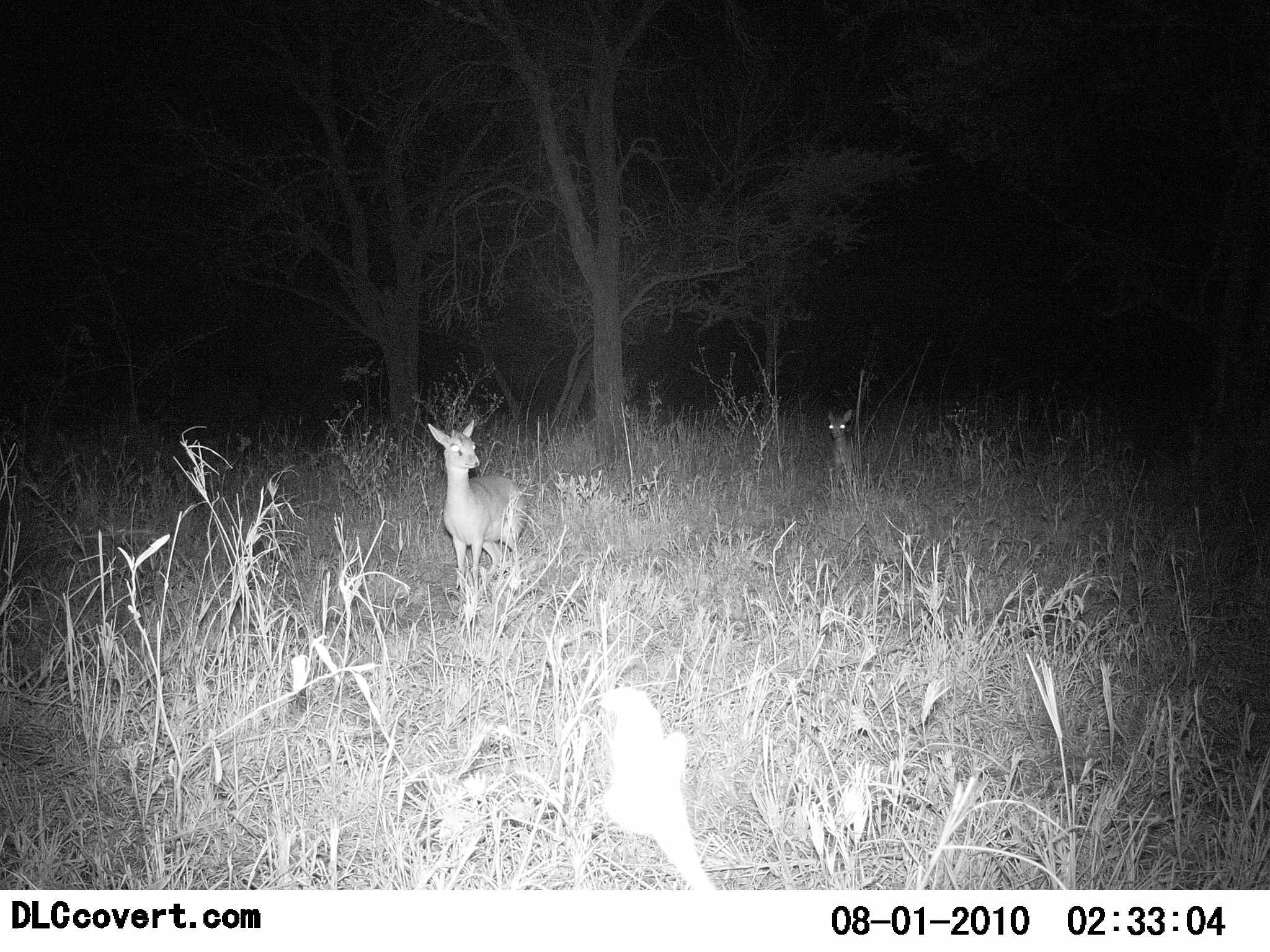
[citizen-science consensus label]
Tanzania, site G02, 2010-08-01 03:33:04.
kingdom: Animalia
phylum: Chordata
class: Mammalia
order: Artiodactyla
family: Bovidae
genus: Madoqua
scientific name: Madoqua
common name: dikdik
Dikdik (Madoqua), count 2. Behavior (volunteer vote fractions): standing 87%, resting 7%, moving 13%, interacting 0%. Young present (vote fraction): 0%. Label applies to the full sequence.